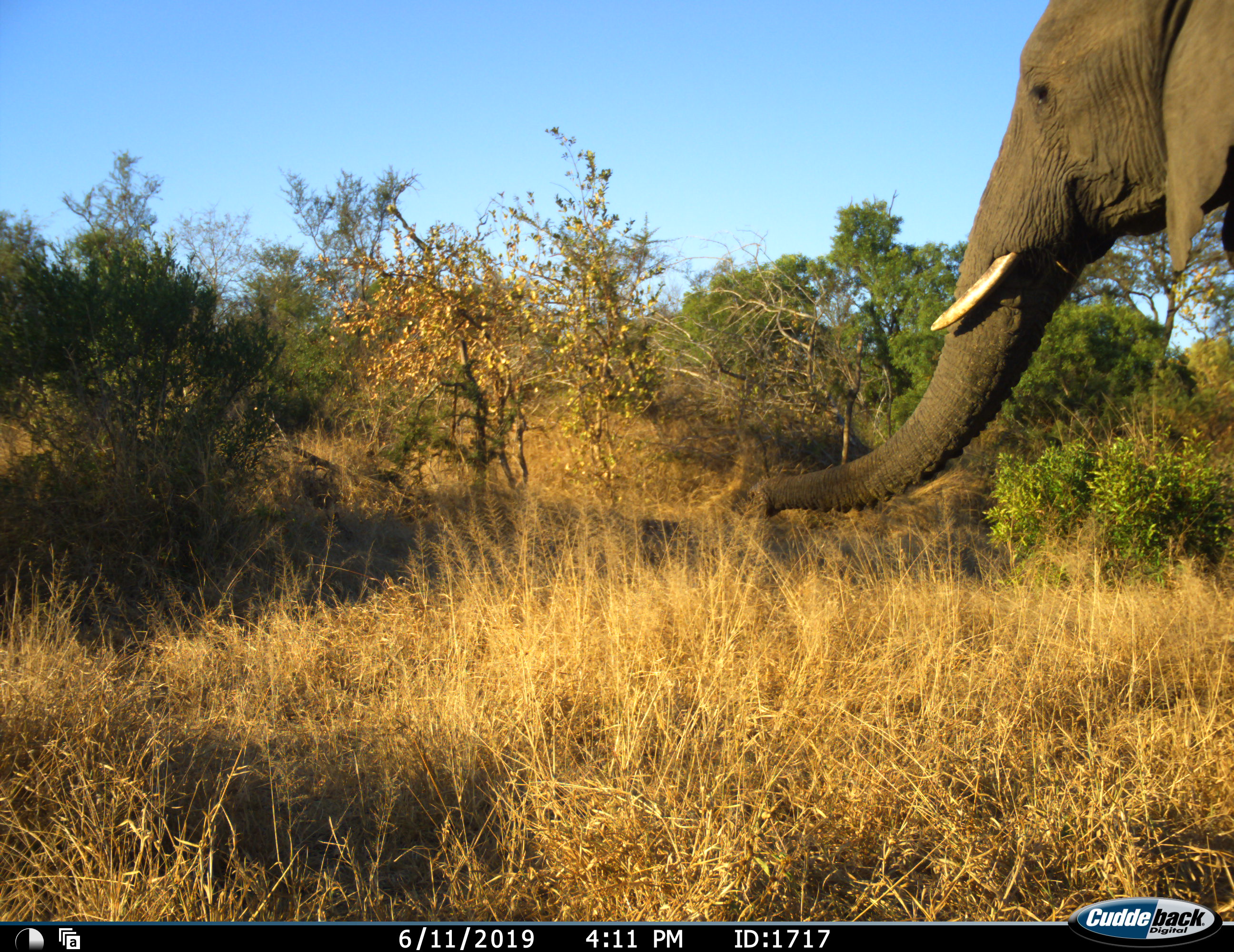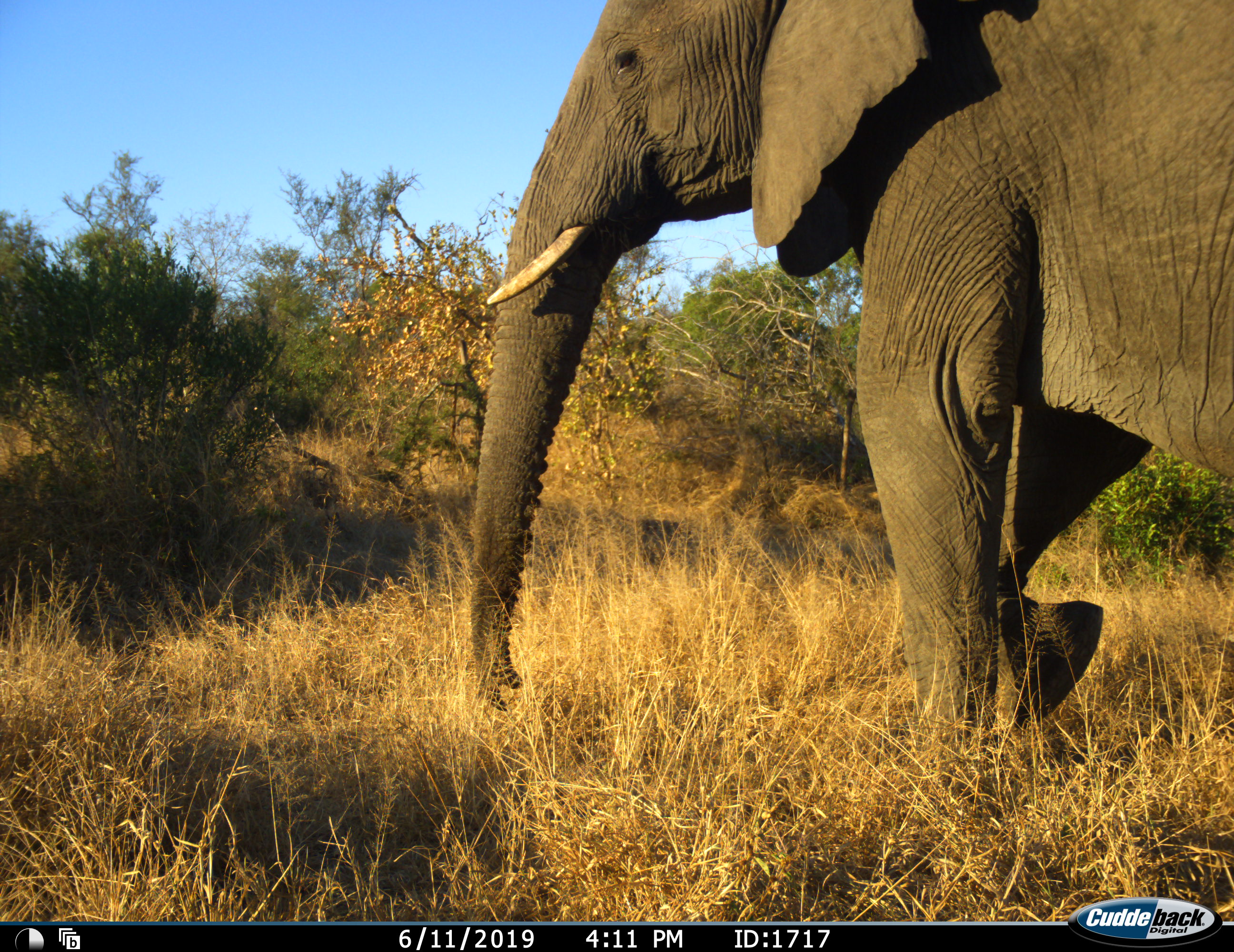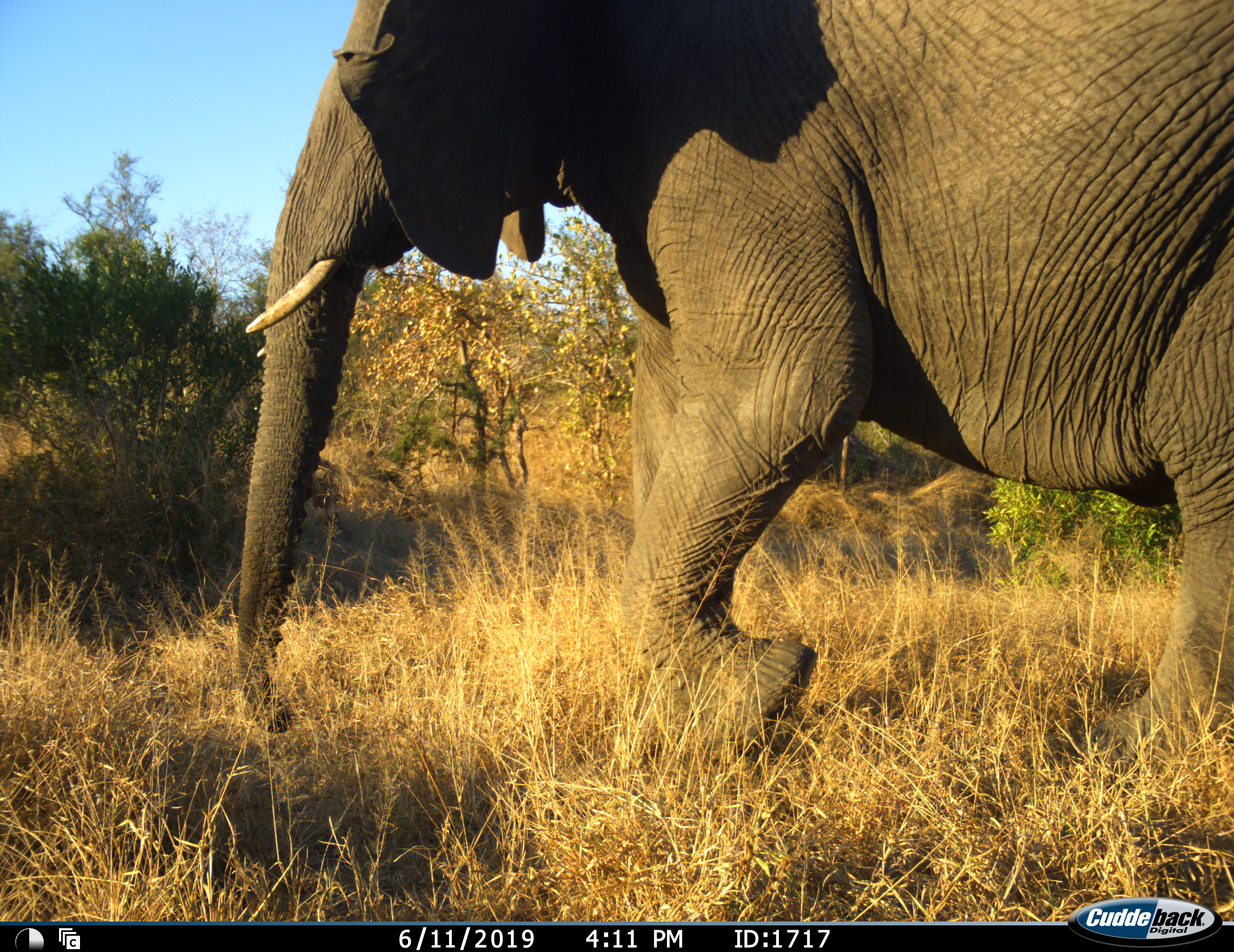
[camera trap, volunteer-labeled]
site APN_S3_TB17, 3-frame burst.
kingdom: Animalia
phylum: Chordata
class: Mammalia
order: Proboscidea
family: Elephantidae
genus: Loxodonta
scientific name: Loxodonta africana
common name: african bush elephant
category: elephant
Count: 1.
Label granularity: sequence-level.